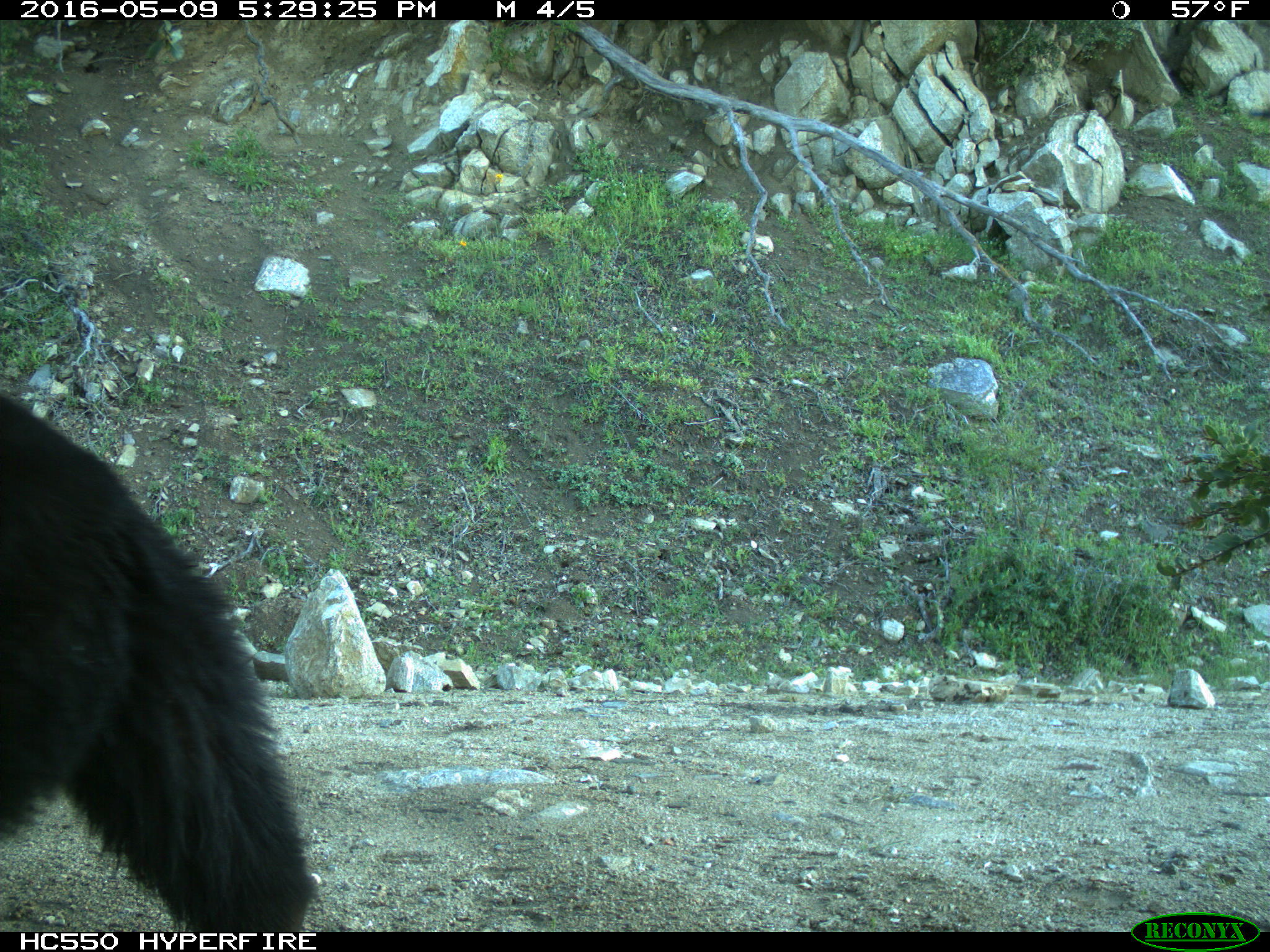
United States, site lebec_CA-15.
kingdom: Animalia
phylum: Chordata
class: Mammalia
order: Carnivora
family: Ursidae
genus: Ursus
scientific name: Ursus americanus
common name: american black bear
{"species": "Ursus americanus (american black bear)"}